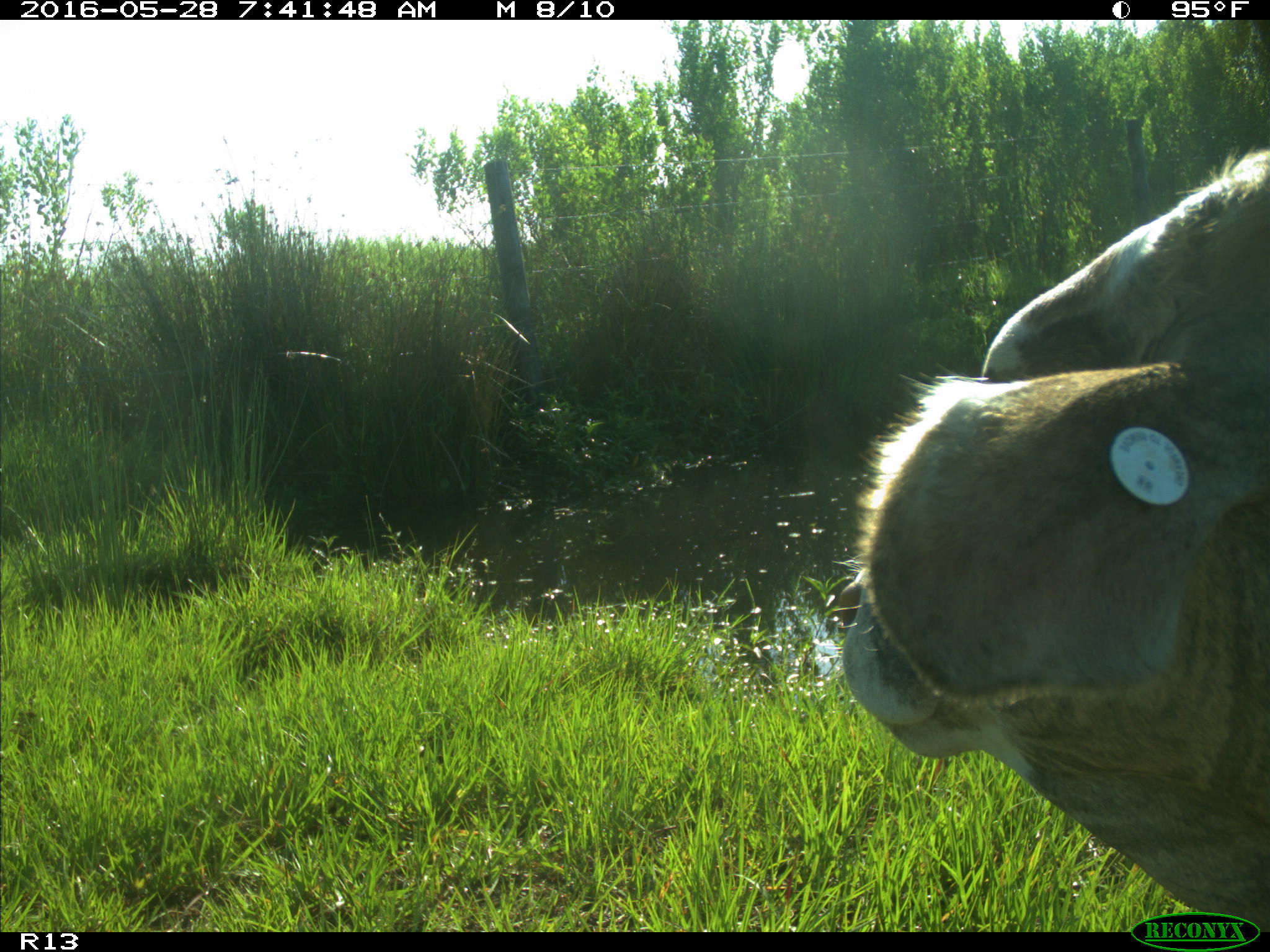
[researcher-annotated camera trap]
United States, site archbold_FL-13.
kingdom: Animalia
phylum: Chordata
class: Mammalia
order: Artiodactyla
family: Bovidae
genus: Bos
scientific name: Bos taurus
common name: domestic cow